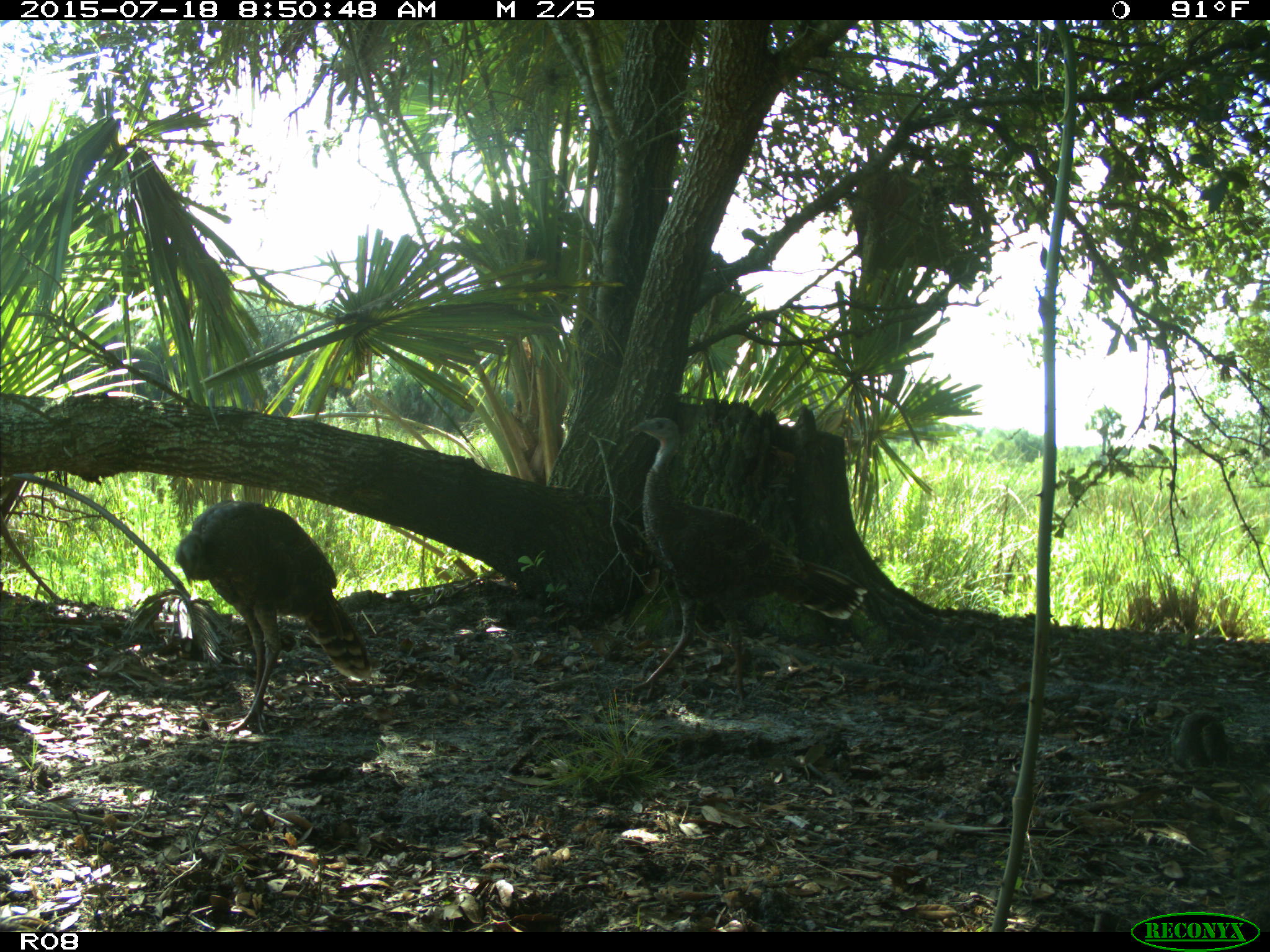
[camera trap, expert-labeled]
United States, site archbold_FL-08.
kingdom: Animalia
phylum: Chordata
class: Aves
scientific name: Aves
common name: birds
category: unidentified bird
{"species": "unidentified bird (birds) (Aves)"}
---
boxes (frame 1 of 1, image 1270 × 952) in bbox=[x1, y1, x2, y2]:
animal: bbox=[615, 416, 867, 710]; bbox=[175, 499, 373, 737]